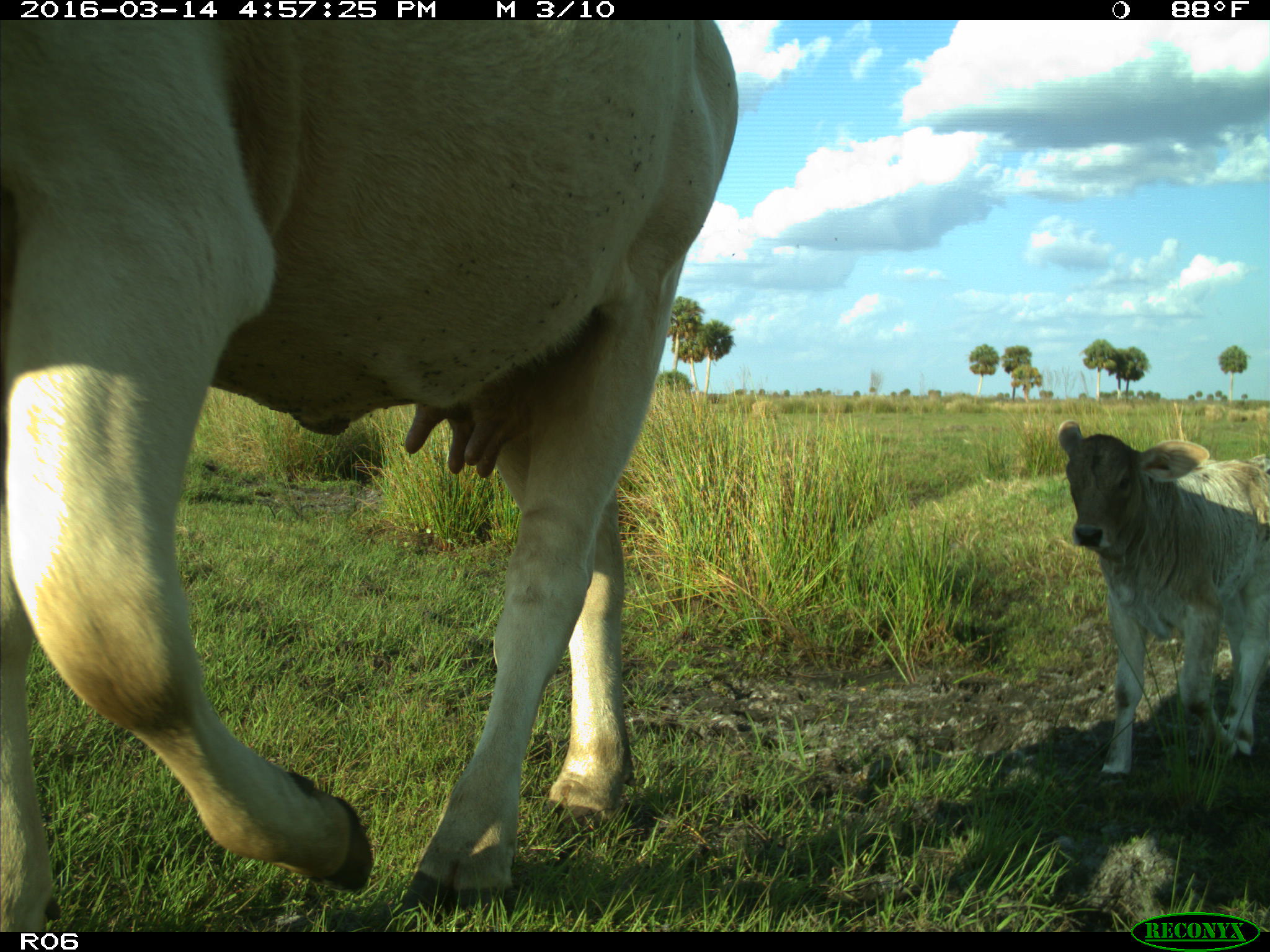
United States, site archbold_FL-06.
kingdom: Animalia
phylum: Chordata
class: Mammalia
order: Artiodactyla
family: Bovidae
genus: Bos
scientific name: Bos taurus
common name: domestic cow